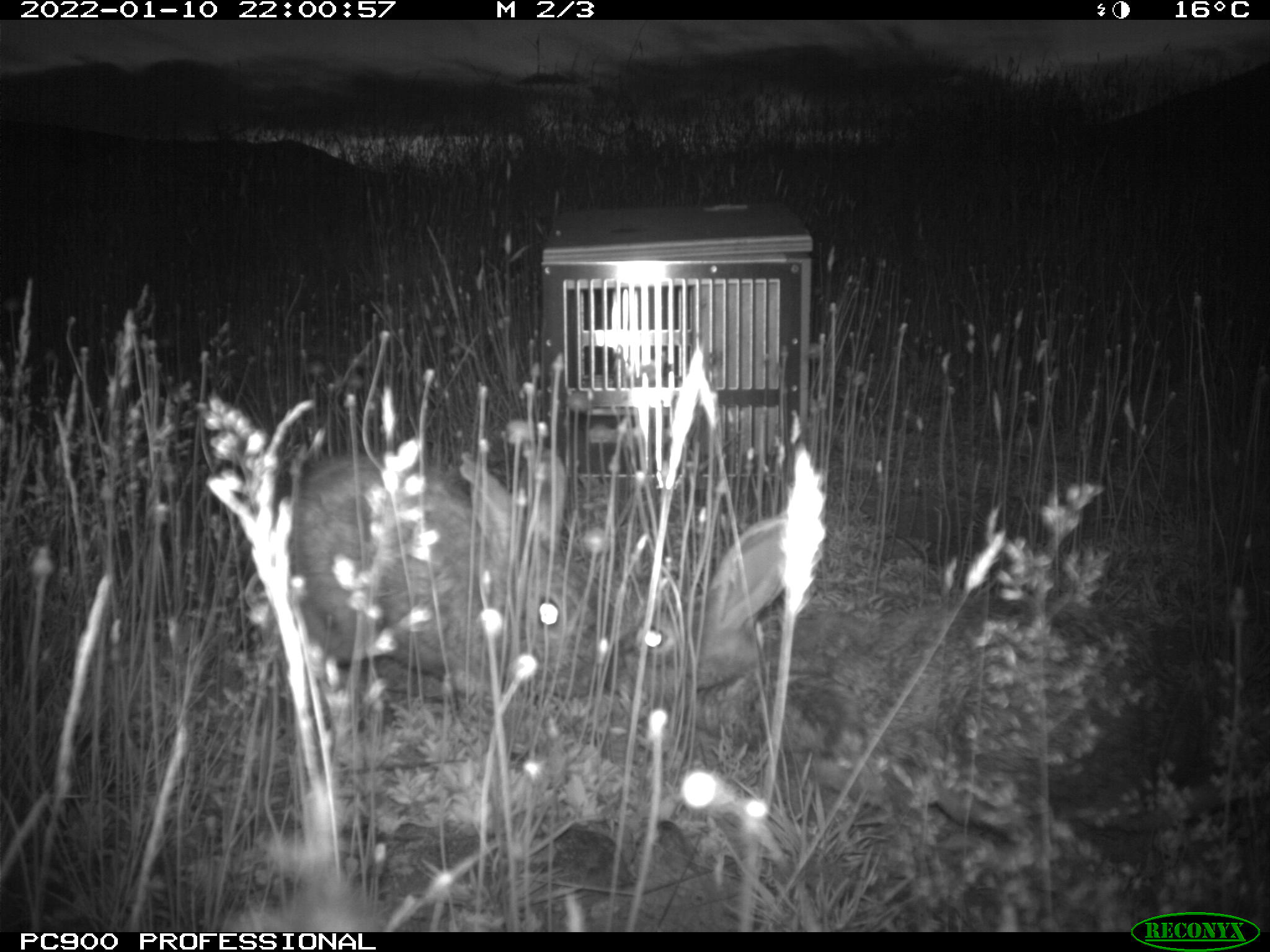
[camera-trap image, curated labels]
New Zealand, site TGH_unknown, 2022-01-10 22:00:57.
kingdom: Animalia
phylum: Chordata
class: Mammalia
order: Lagomorpha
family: Leporidae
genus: Oryctolagus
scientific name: Oryctolagus cuniculus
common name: european rabbit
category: rabbit